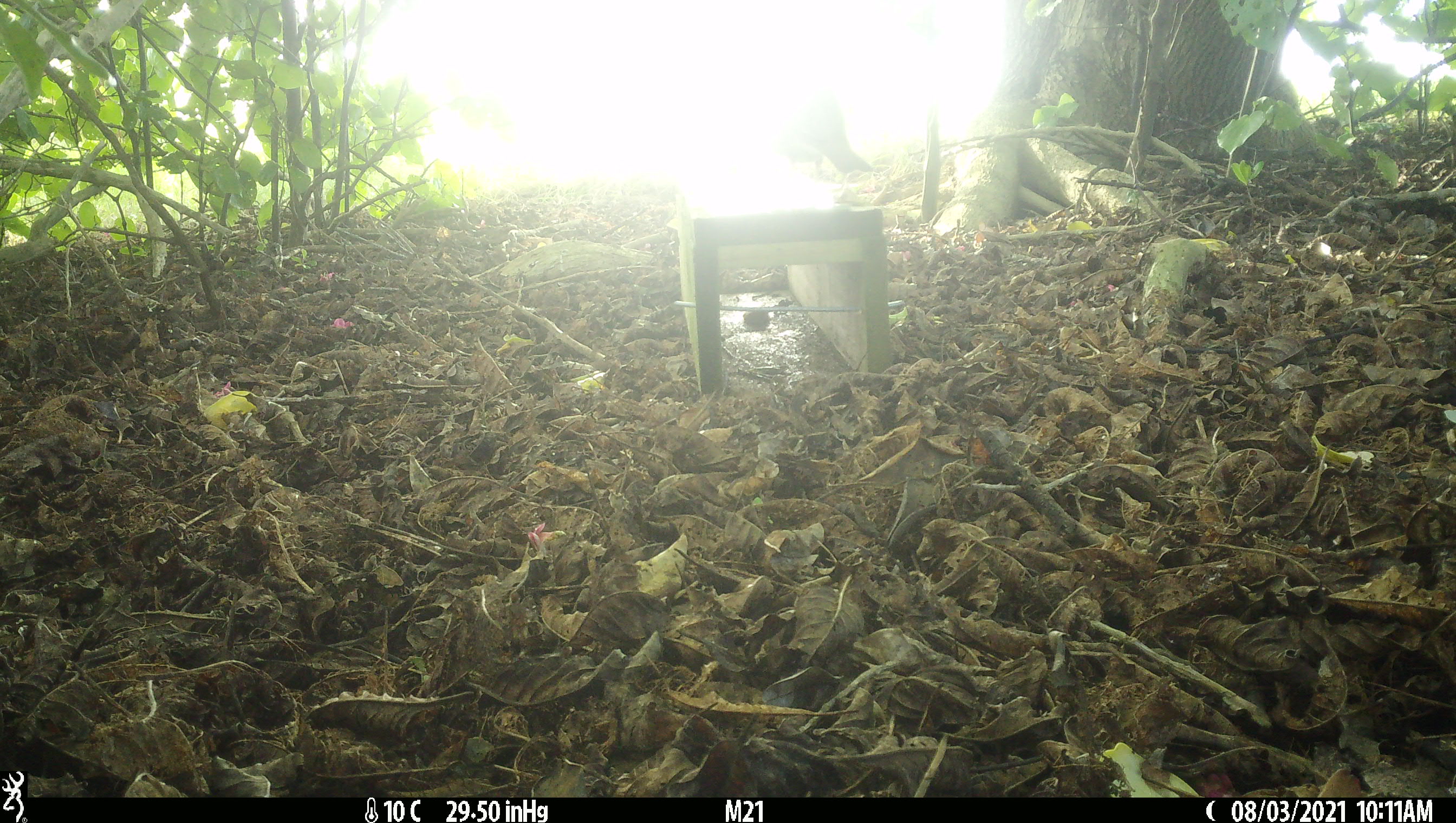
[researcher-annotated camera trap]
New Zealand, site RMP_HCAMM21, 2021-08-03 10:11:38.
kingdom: Animalia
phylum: Chordata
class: Aves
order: Passeriformes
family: Turdidae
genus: Turdus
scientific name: Turdus philomelos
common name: song thrush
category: thrush